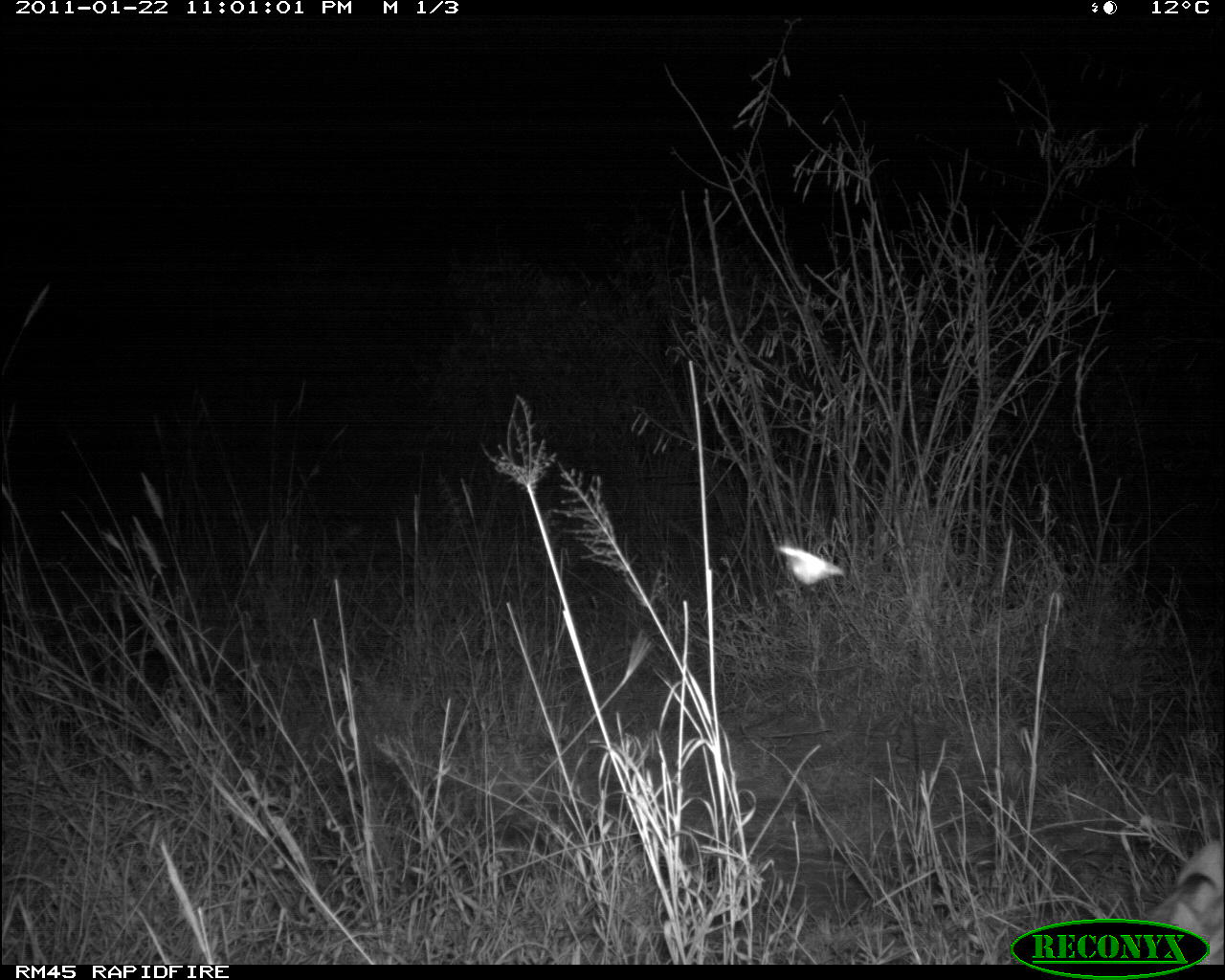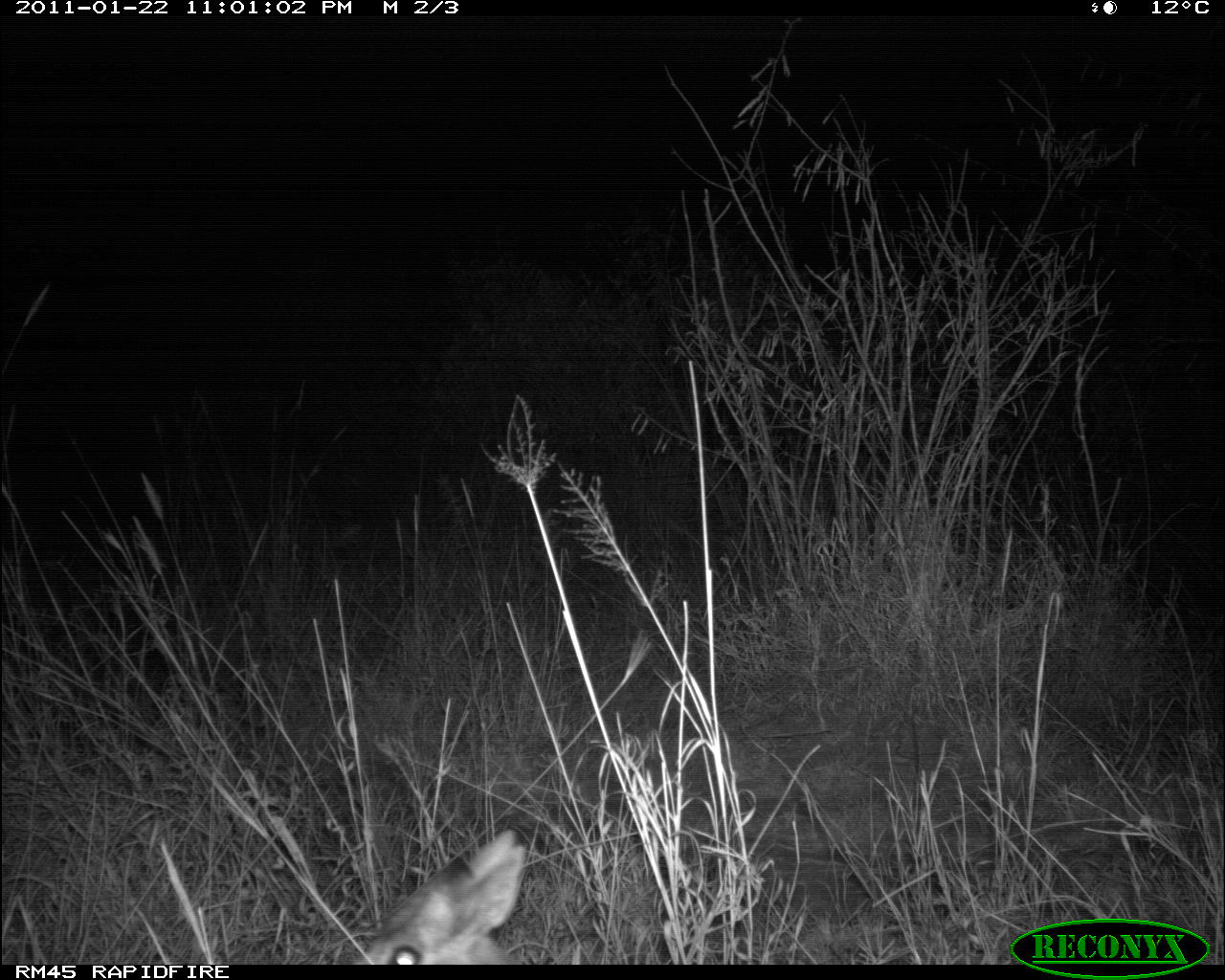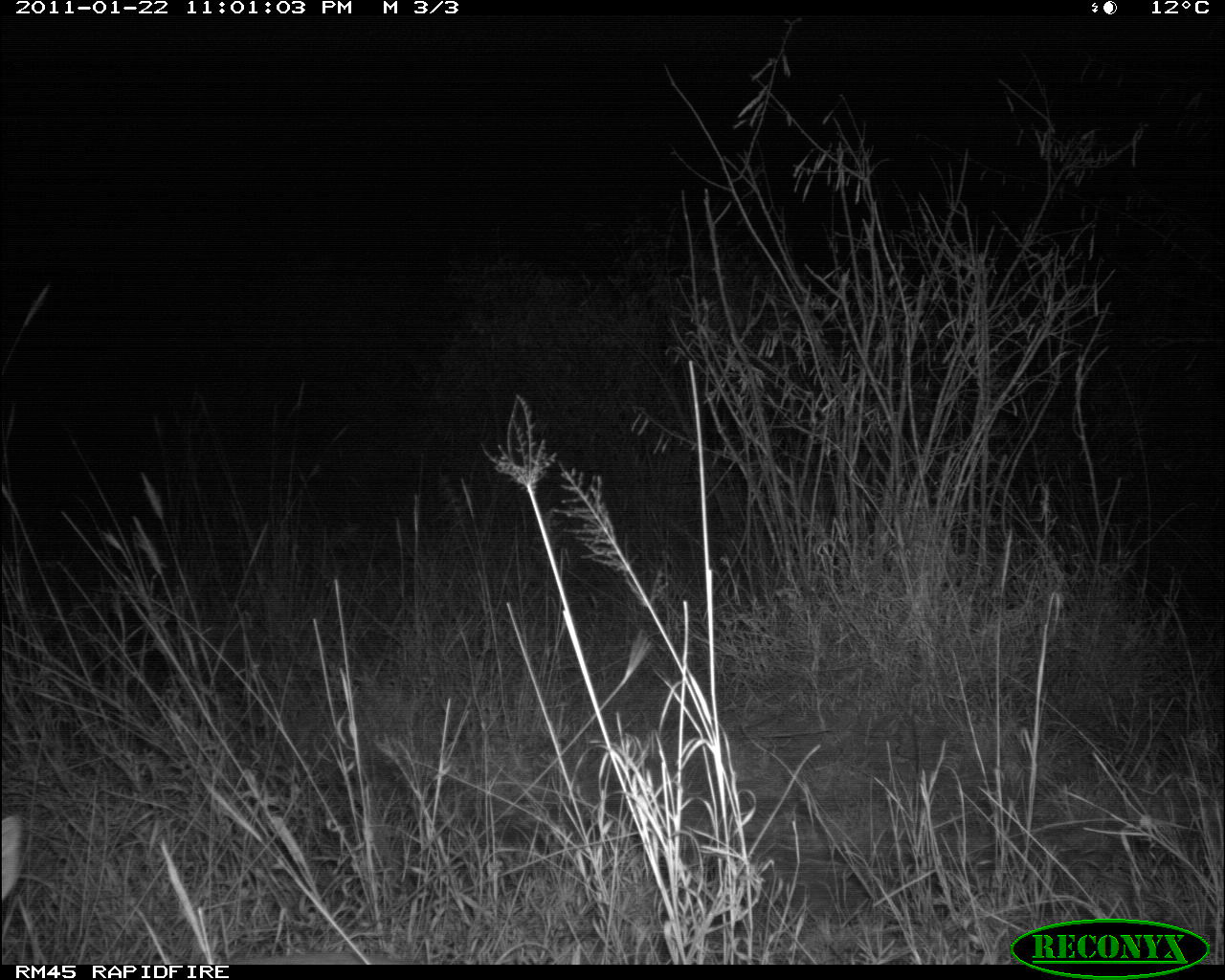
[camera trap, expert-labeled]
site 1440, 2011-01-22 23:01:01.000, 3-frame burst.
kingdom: Animalia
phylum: Chordata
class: Mammalia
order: Artiodactyla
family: Bovidae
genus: Madoqua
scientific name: Madoqua guentheri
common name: günther's dik-dik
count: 1